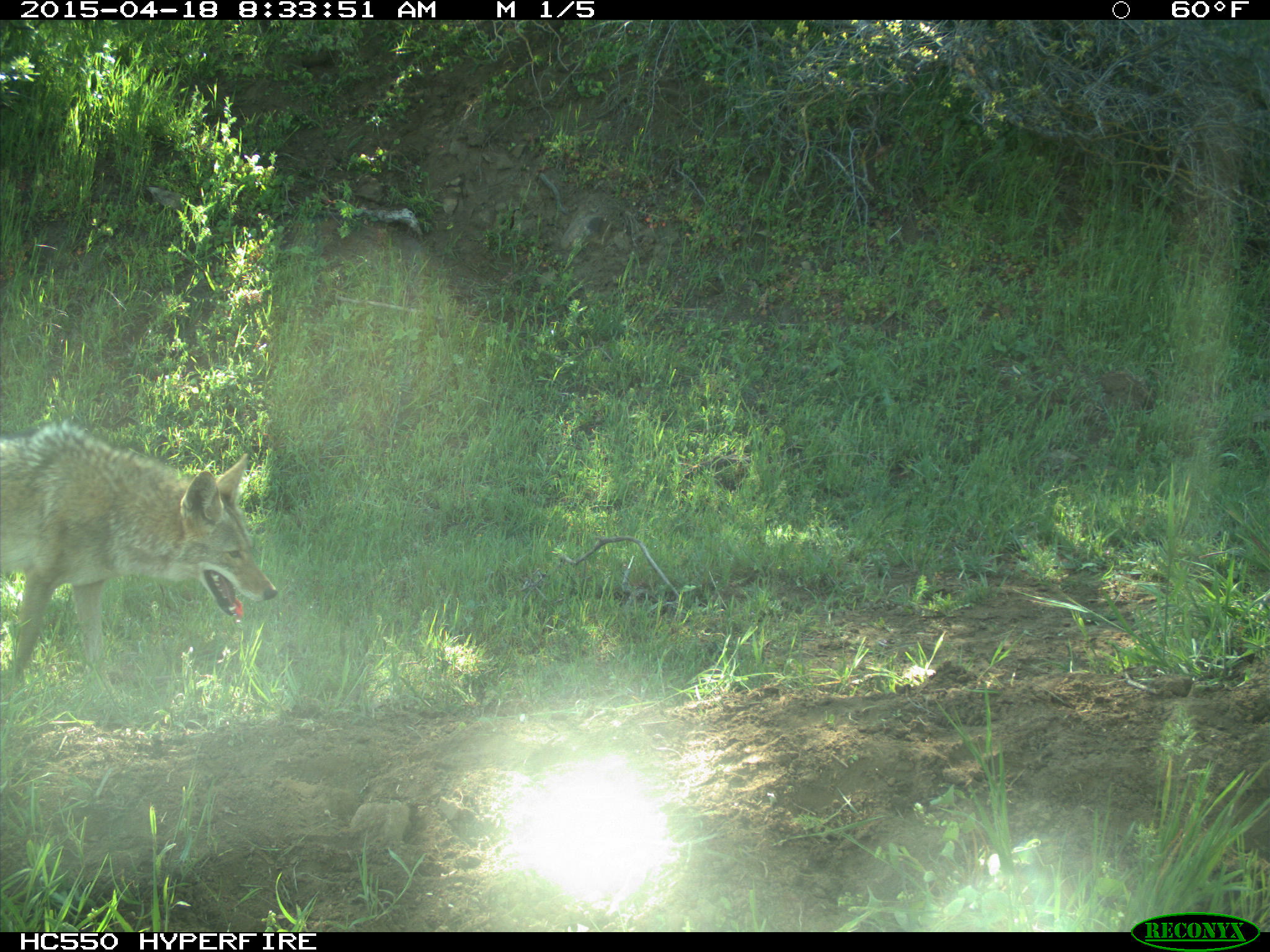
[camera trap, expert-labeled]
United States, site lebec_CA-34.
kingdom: Animalia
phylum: Chordata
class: Mammalia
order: Carnivora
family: Canidae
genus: Canis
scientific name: Canis latrans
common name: coyote